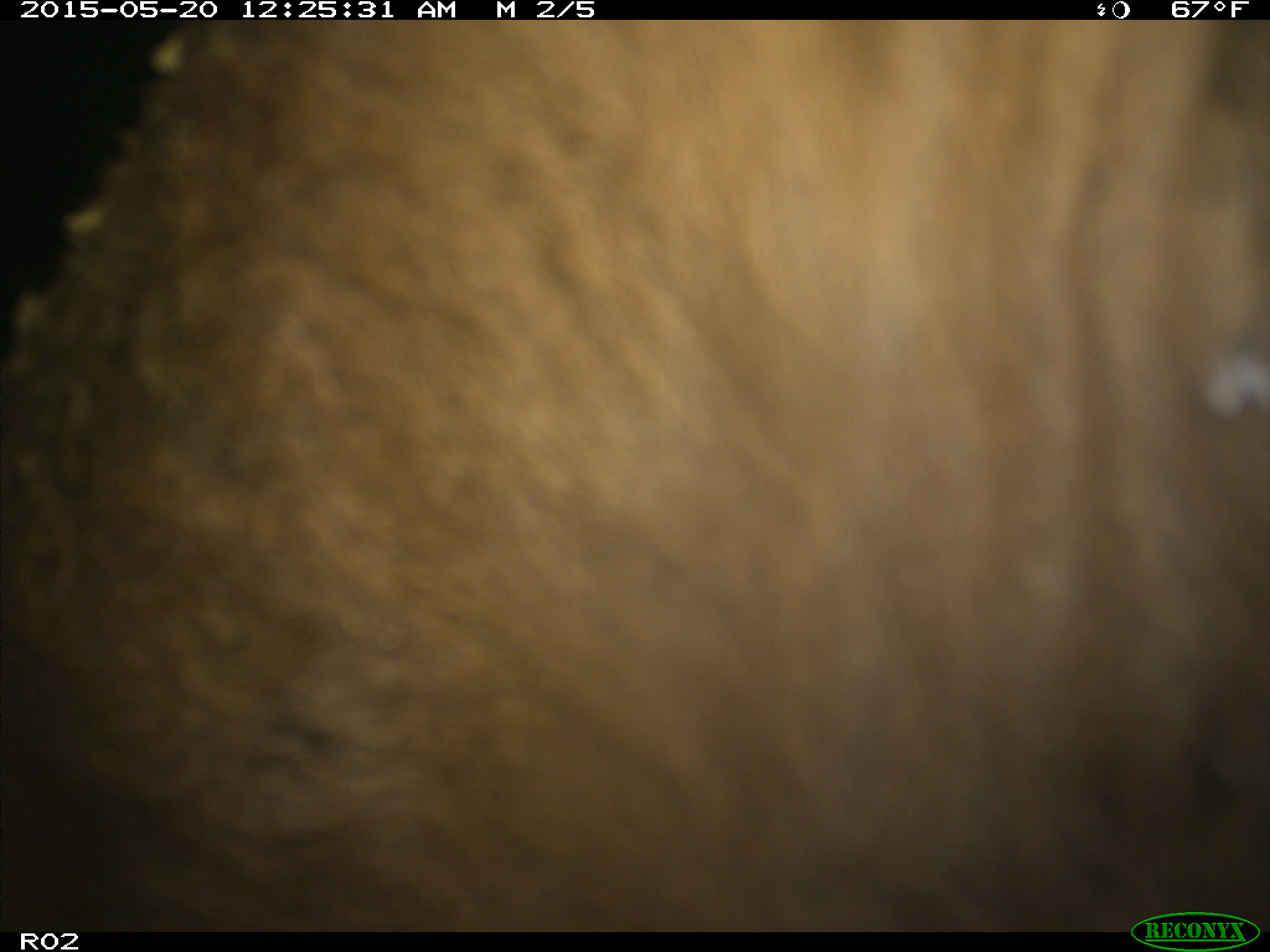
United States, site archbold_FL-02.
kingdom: Animalia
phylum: Chordata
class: Mammalia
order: Artiodactyla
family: Bovidae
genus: Bos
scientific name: Bos taurus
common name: domestic cow